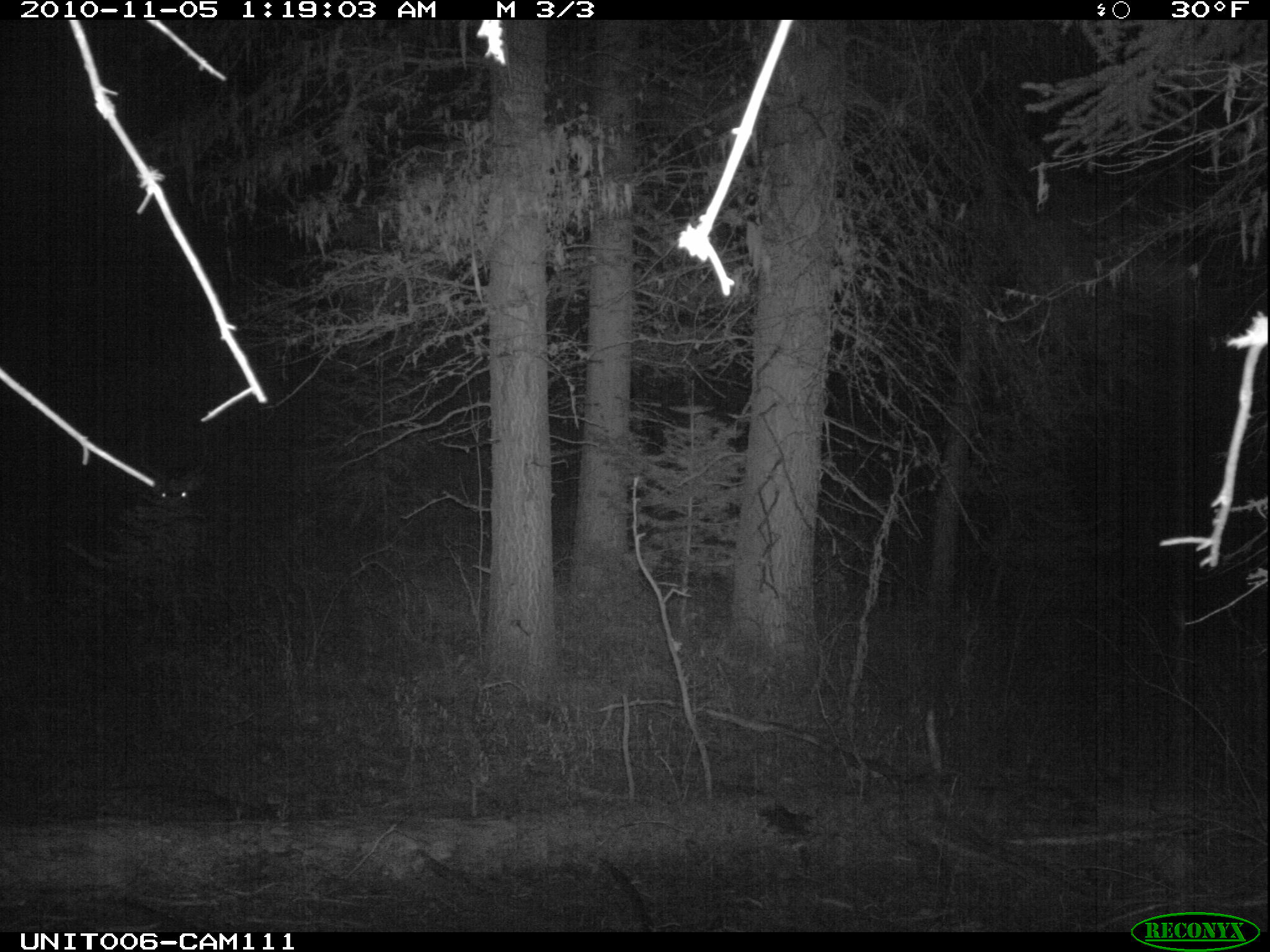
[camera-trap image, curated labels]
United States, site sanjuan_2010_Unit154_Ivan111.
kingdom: Animalia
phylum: Chordata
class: Mammalia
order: Artiodactyla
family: Cervidae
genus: Odocoileus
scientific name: Odocoileus hemionus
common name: mule deer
Odocoileus hemionus (mule deer).